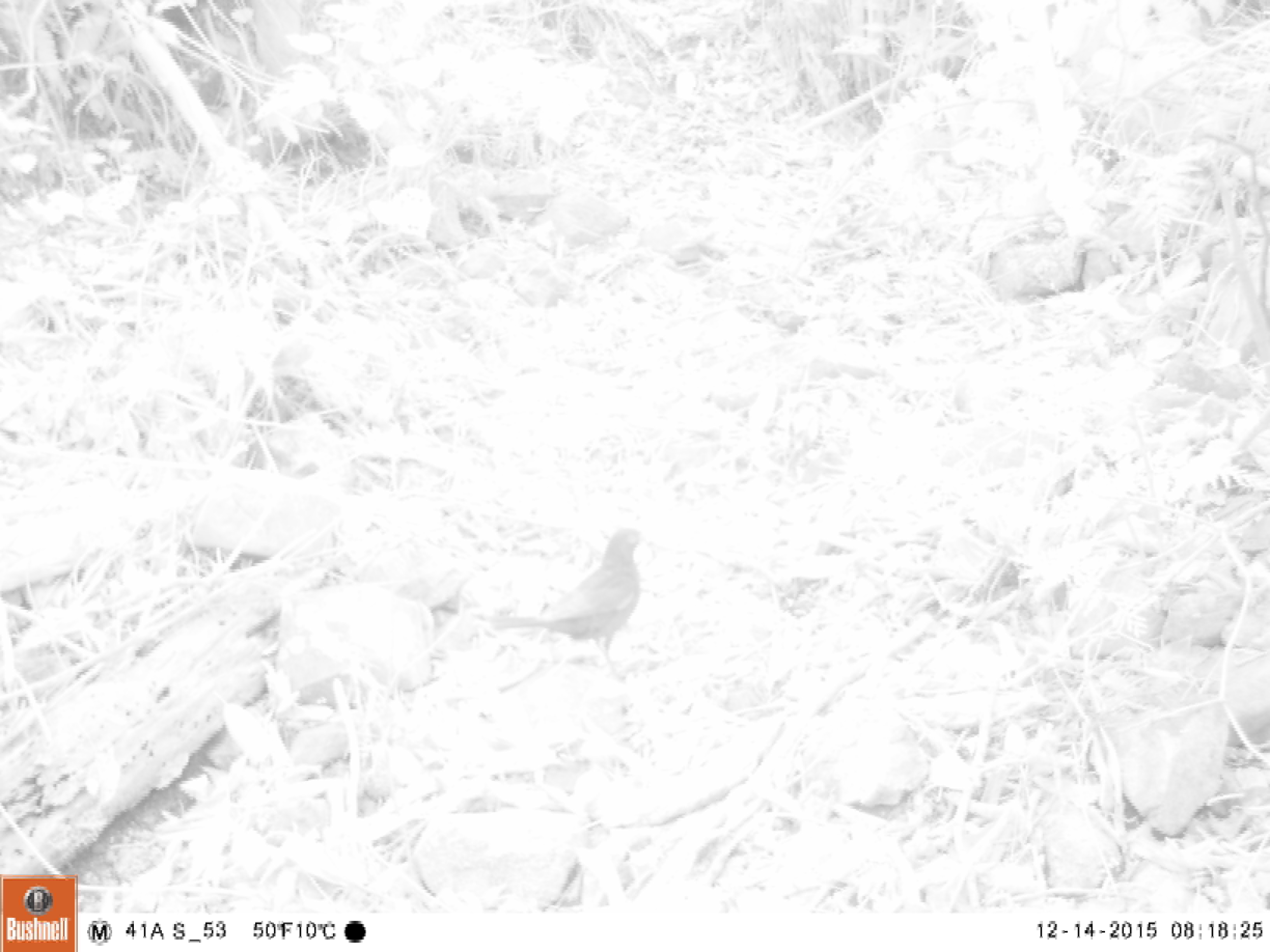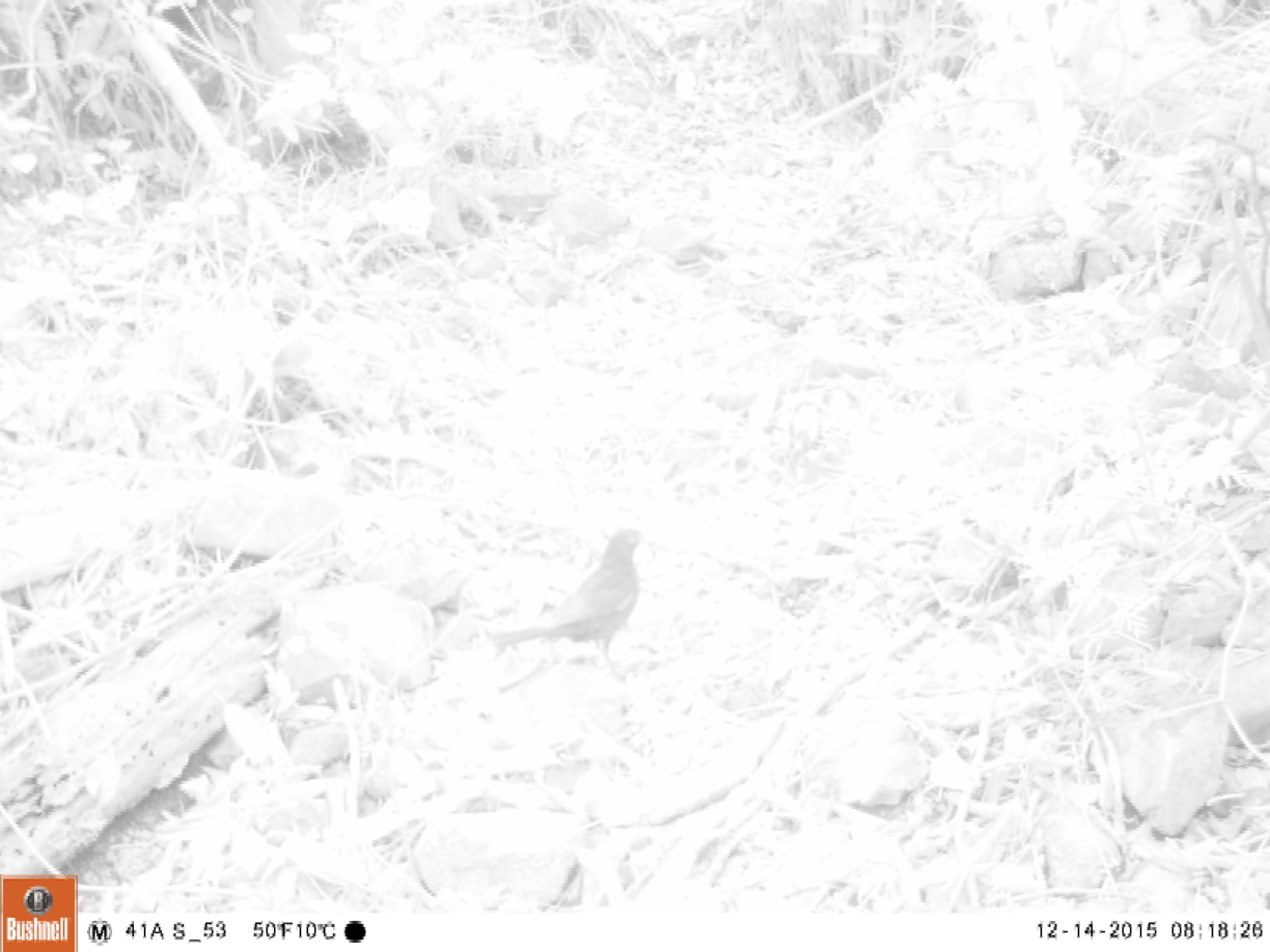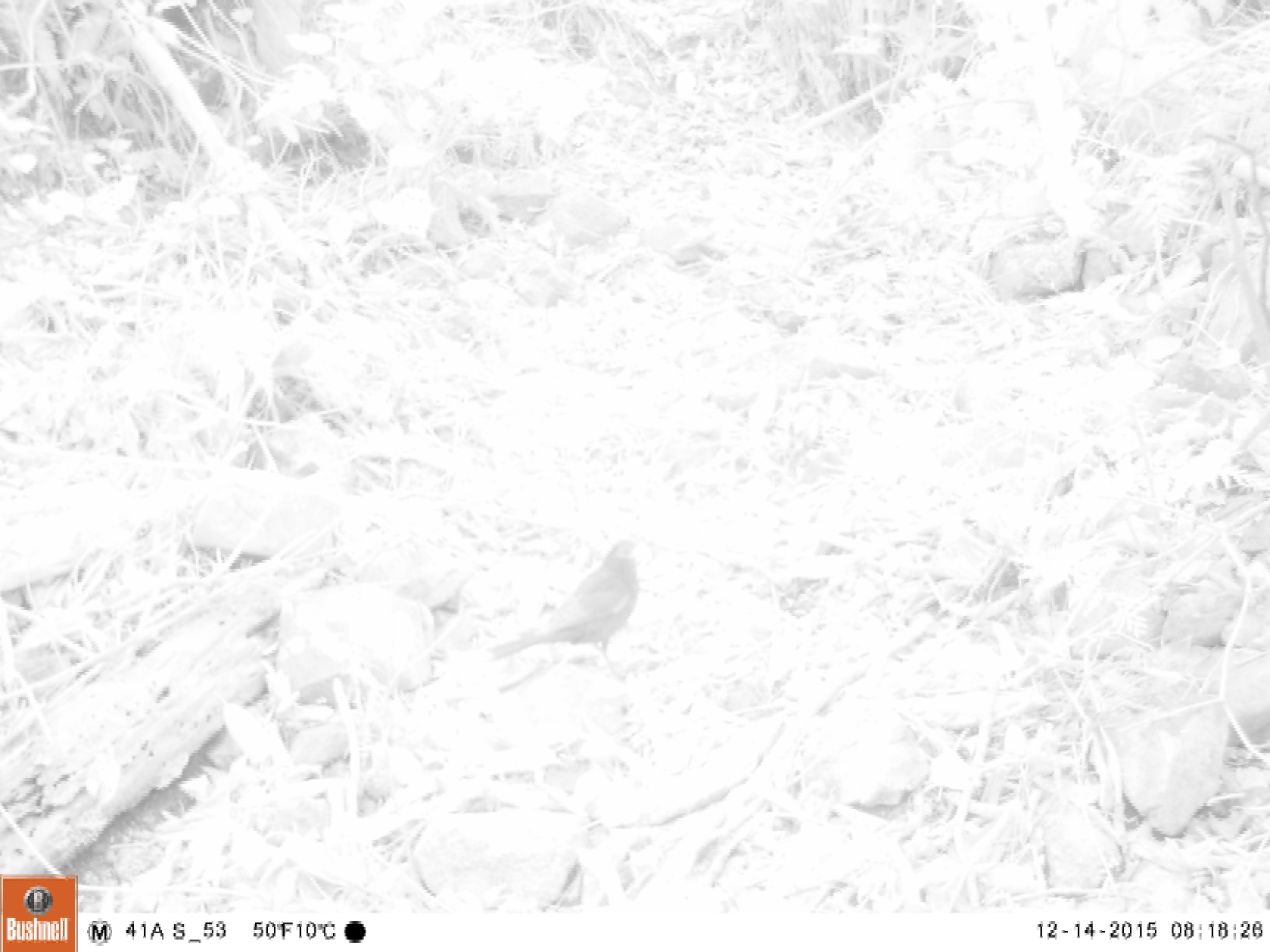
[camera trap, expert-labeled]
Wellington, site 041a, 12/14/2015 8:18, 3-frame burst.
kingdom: Animalia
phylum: Chordata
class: Aves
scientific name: Aves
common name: bird